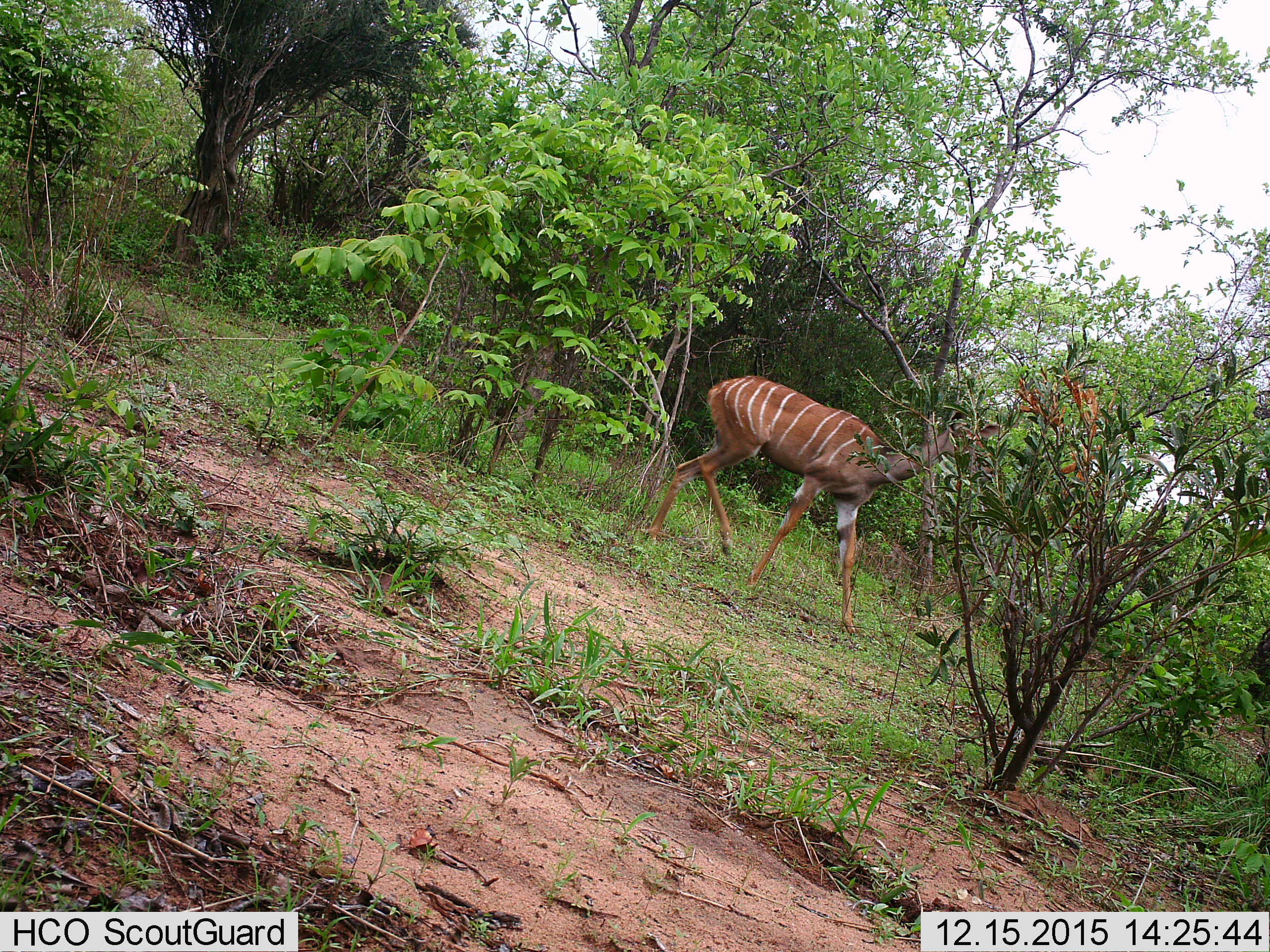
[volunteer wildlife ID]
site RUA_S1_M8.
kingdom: Animalia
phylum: Chordata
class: Mammalia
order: Artiodactyla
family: Bovidae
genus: Tragelaphus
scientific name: Tragelaphus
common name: kudu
Kudu (Tragelaphus), count 1. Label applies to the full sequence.